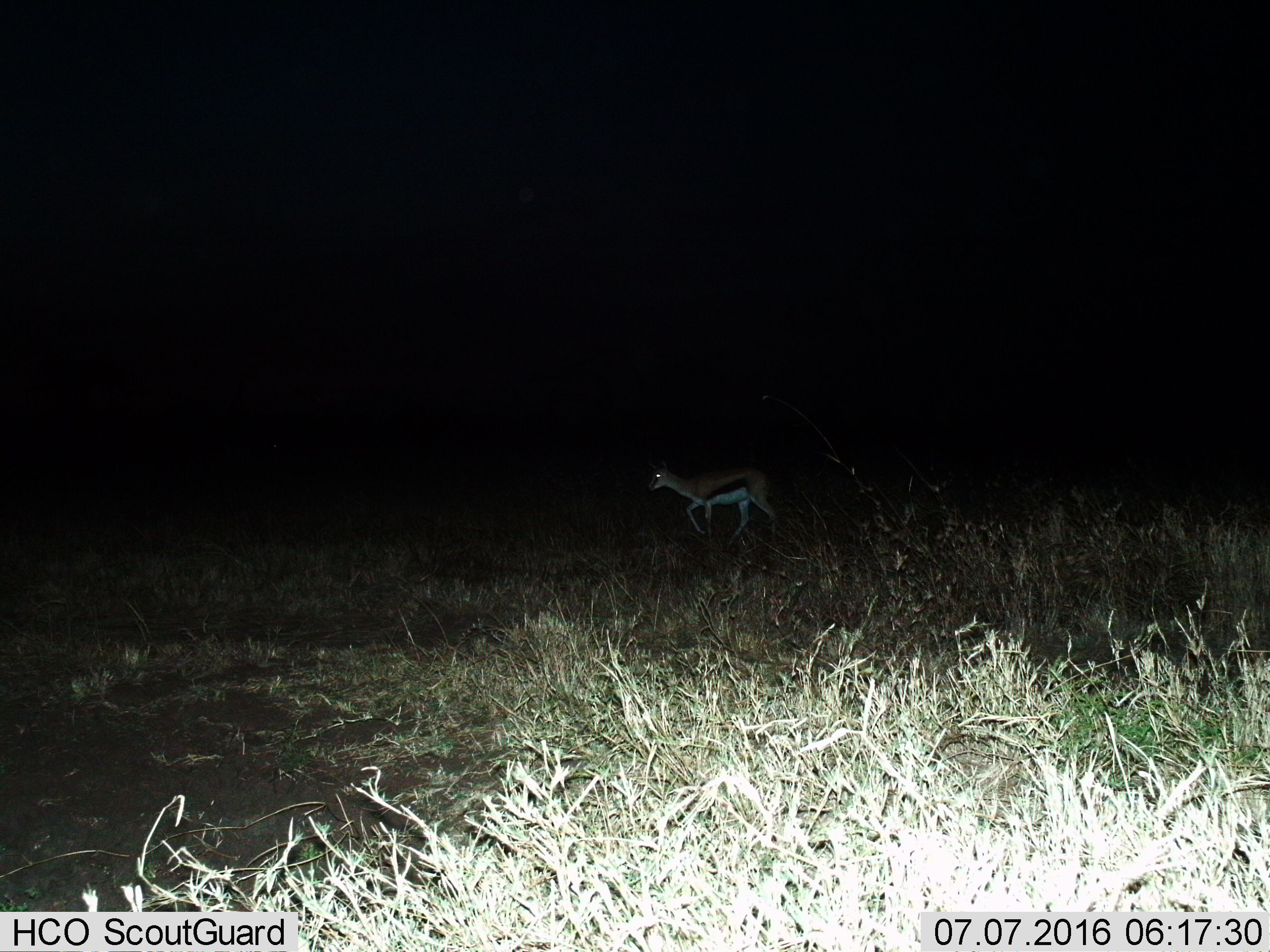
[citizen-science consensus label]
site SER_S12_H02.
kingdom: Animalia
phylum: Chordata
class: Mammalia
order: Artiodactyla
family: Bovidae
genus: Eudorcas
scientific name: Eudorcas thomsonii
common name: thomson's gazelle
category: gazellethomsons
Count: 1.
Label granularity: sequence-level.